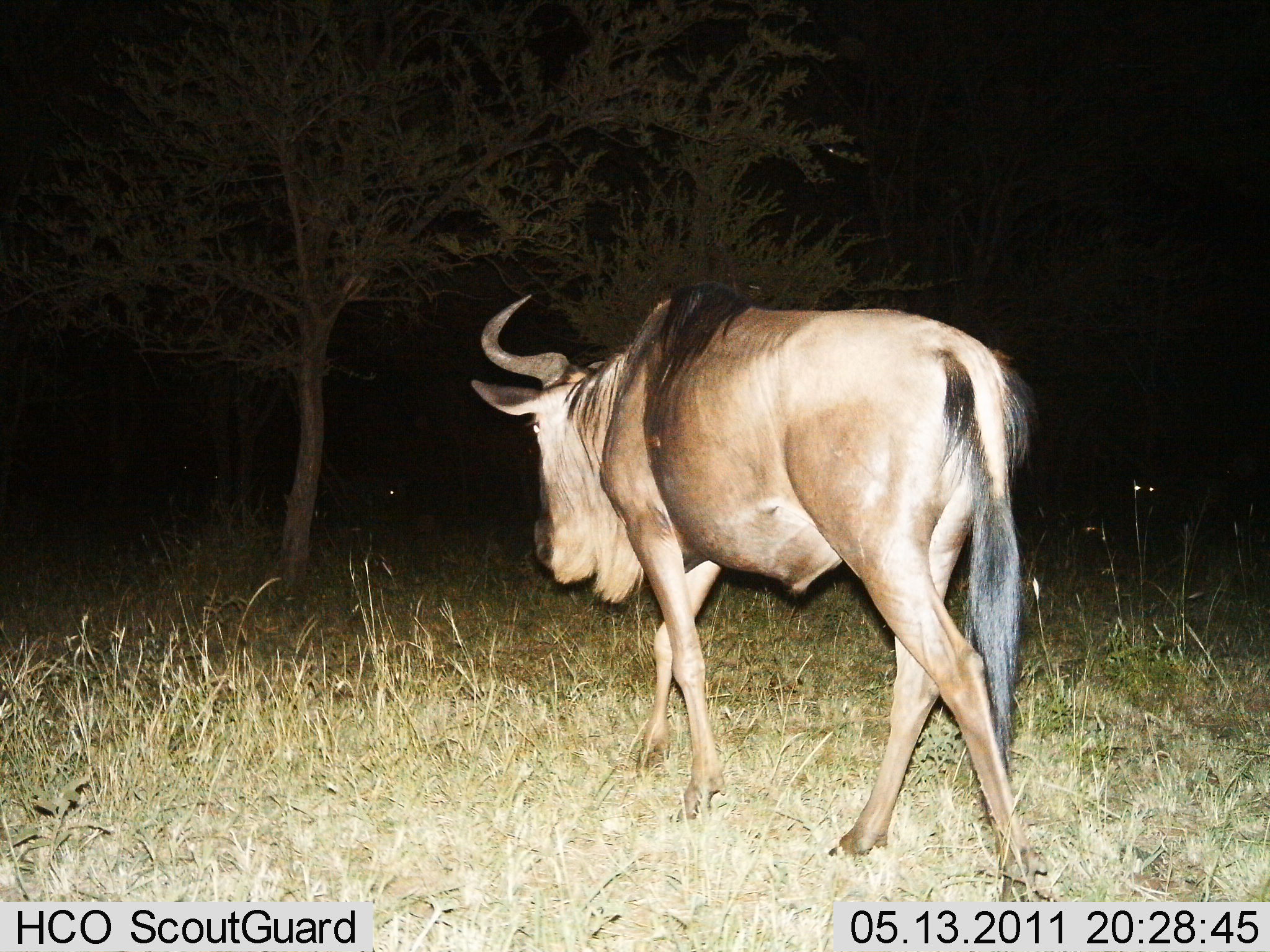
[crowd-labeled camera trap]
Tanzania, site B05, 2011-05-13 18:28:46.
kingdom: Animalia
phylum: Chordata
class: Mammalia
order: Artiodactyla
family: Bovidae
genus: Connochaetes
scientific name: Connochaetes taurinus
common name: blue wildebeest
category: wildebeest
Wildebeest (blue wildebeest) (Connochaetes taurinus), count 1. Behavior (volunteer vote fractions): standing 25%, resting 0%, moving 83%, interacting 0%. Young present (vote fraction): 0%. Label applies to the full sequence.